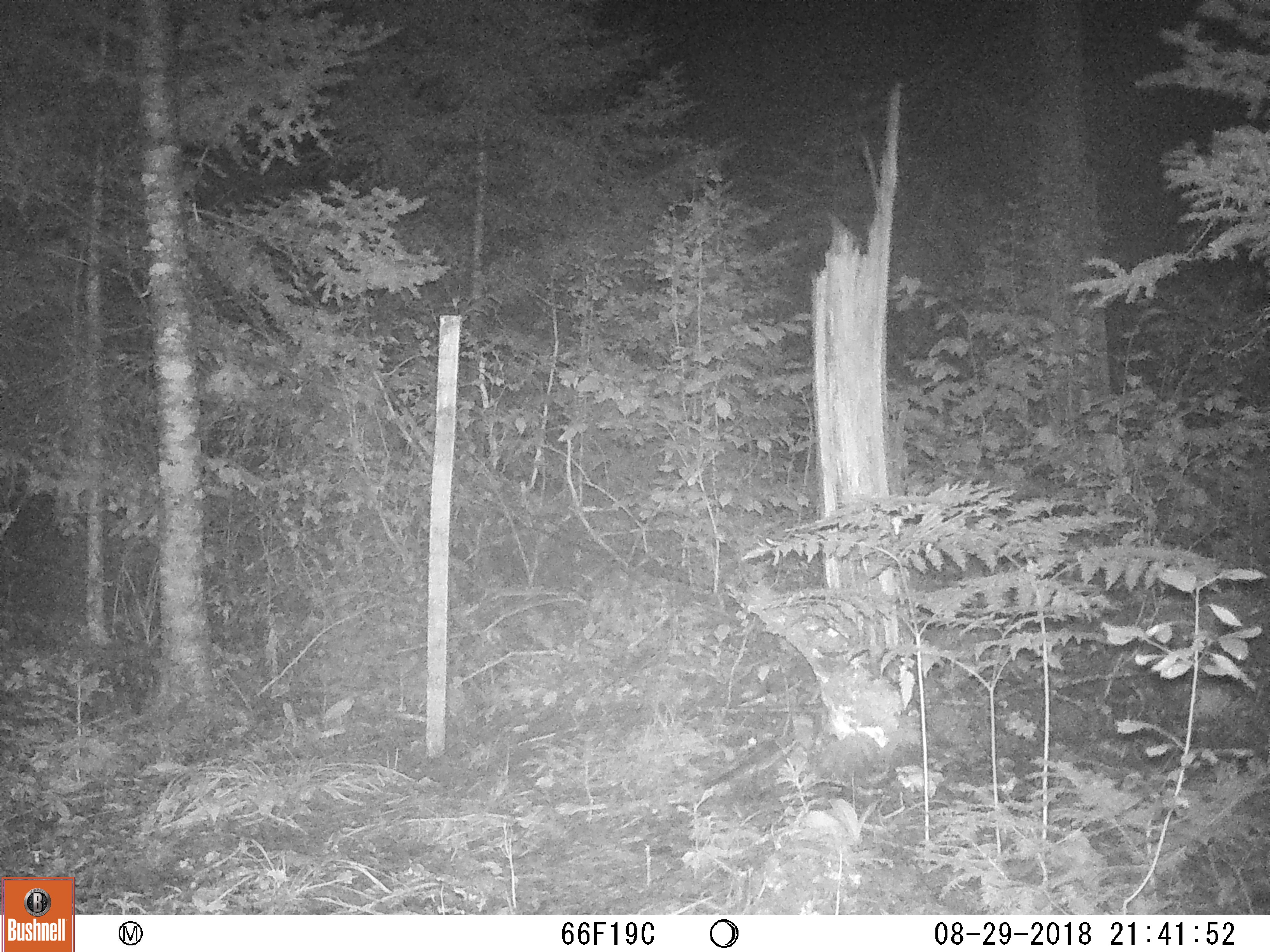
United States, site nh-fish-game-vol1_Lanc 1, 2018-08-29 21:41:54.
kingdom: Animalia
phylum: Chordata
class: Mammalia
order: Carnivora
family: Canidae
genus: Canis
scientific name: Canis latrans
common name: coyote